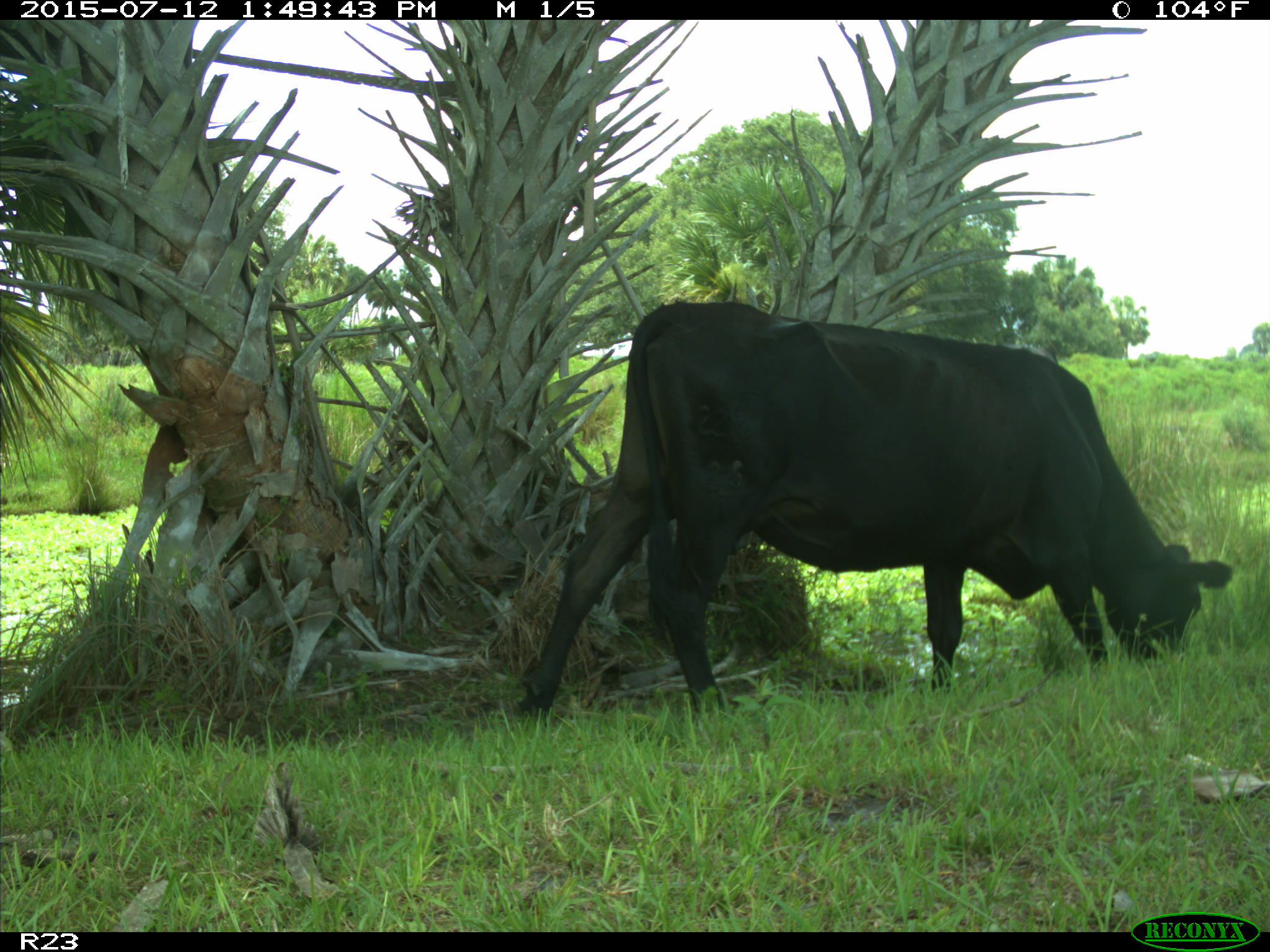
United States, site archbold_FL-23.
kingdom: Animalia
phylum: Chordata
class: Mammalia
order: Artiodactyla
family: Bovidae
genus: Bos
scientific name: Bos taurus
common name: domestic cow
Bos taurus (domestic cow).